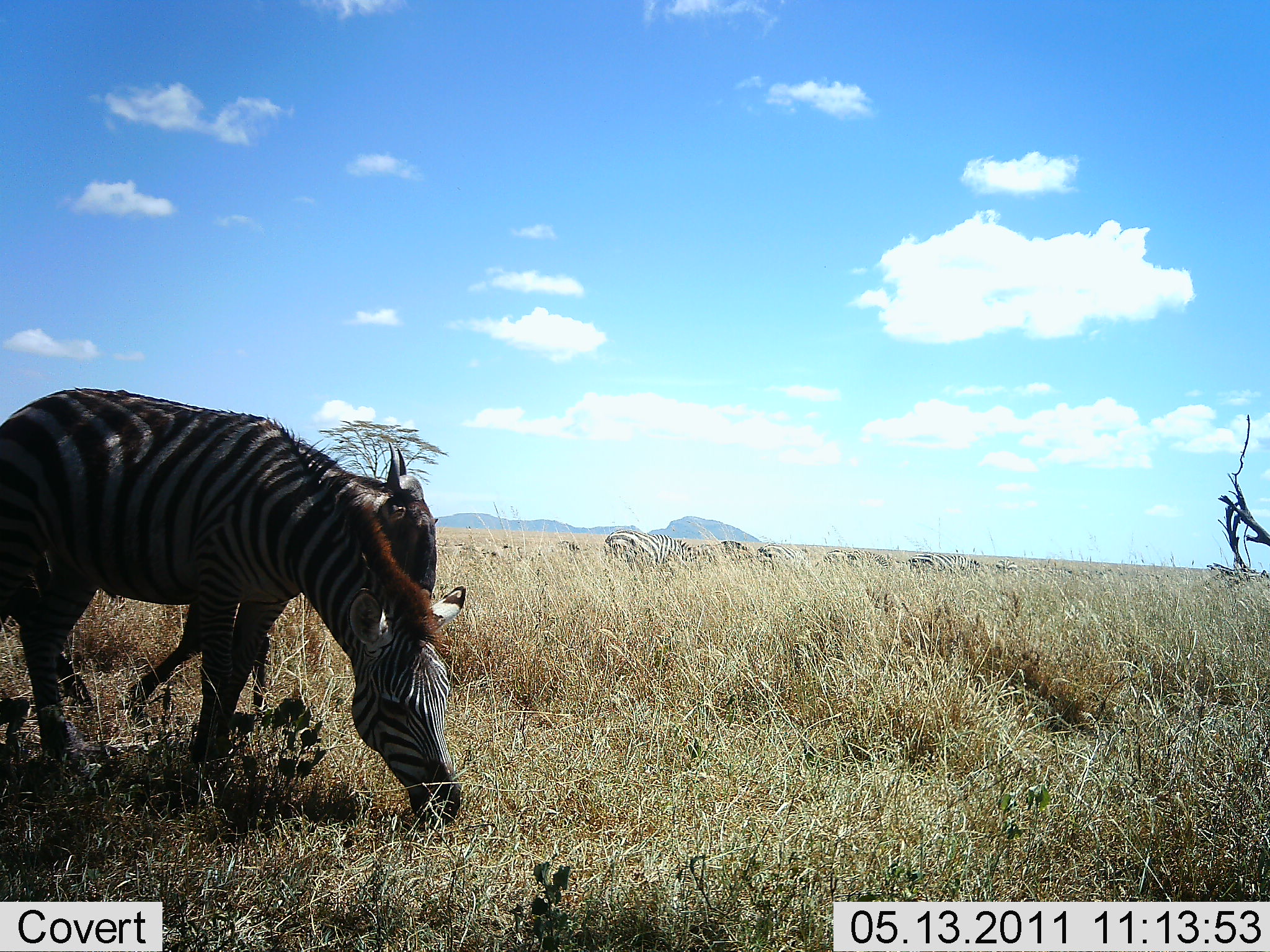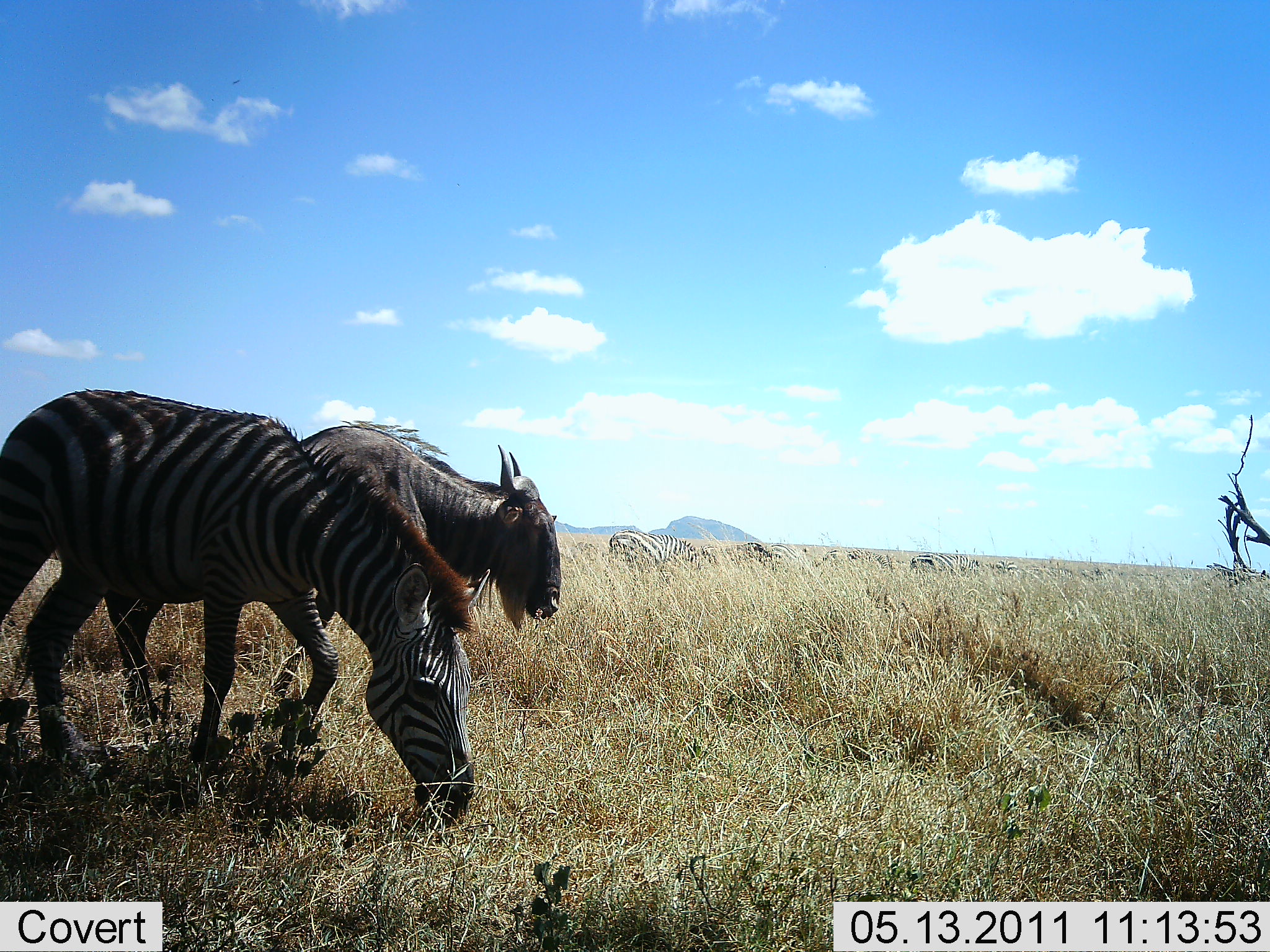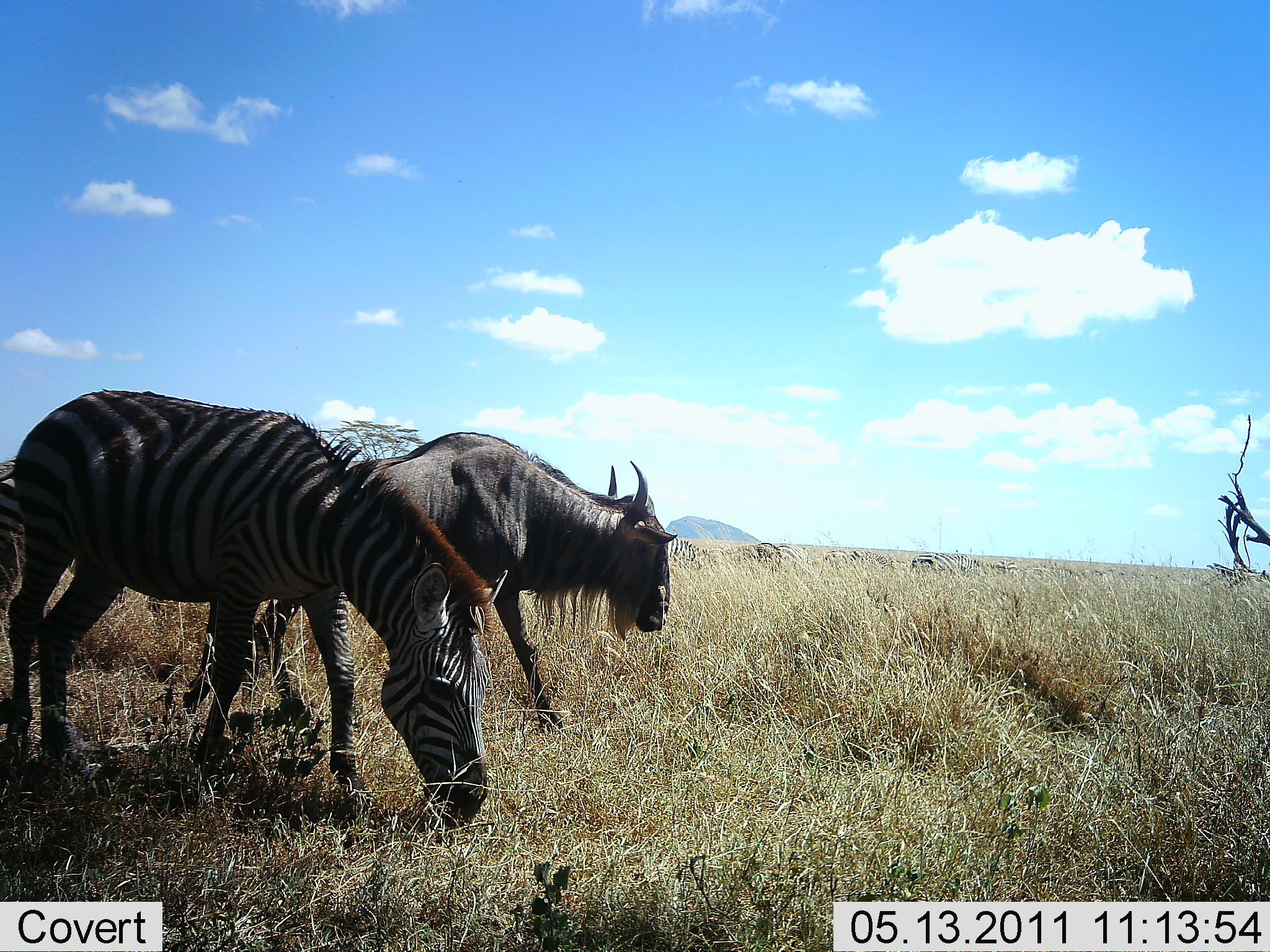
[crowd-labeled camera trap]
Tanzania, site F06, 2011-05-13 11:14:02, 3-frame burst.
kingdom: Animalia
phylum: Chordata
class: Mammalia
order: Artiodactyla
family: Bovidae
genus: Connochaetes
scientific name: Connochaetes taurinus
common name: blue wildebeest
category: wildebeest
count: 1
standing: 25%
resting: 0%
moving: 75%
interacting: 0%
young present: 0%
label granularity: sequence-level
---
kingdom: Animalia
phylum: Chordata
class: Mammalia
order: Perissodactyla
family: Equidae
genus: Equus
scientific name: Equus quagga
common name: plains zebra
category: zebra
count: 2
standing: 27%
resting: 9%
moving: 18%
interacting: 0%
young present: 0%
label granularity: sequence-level